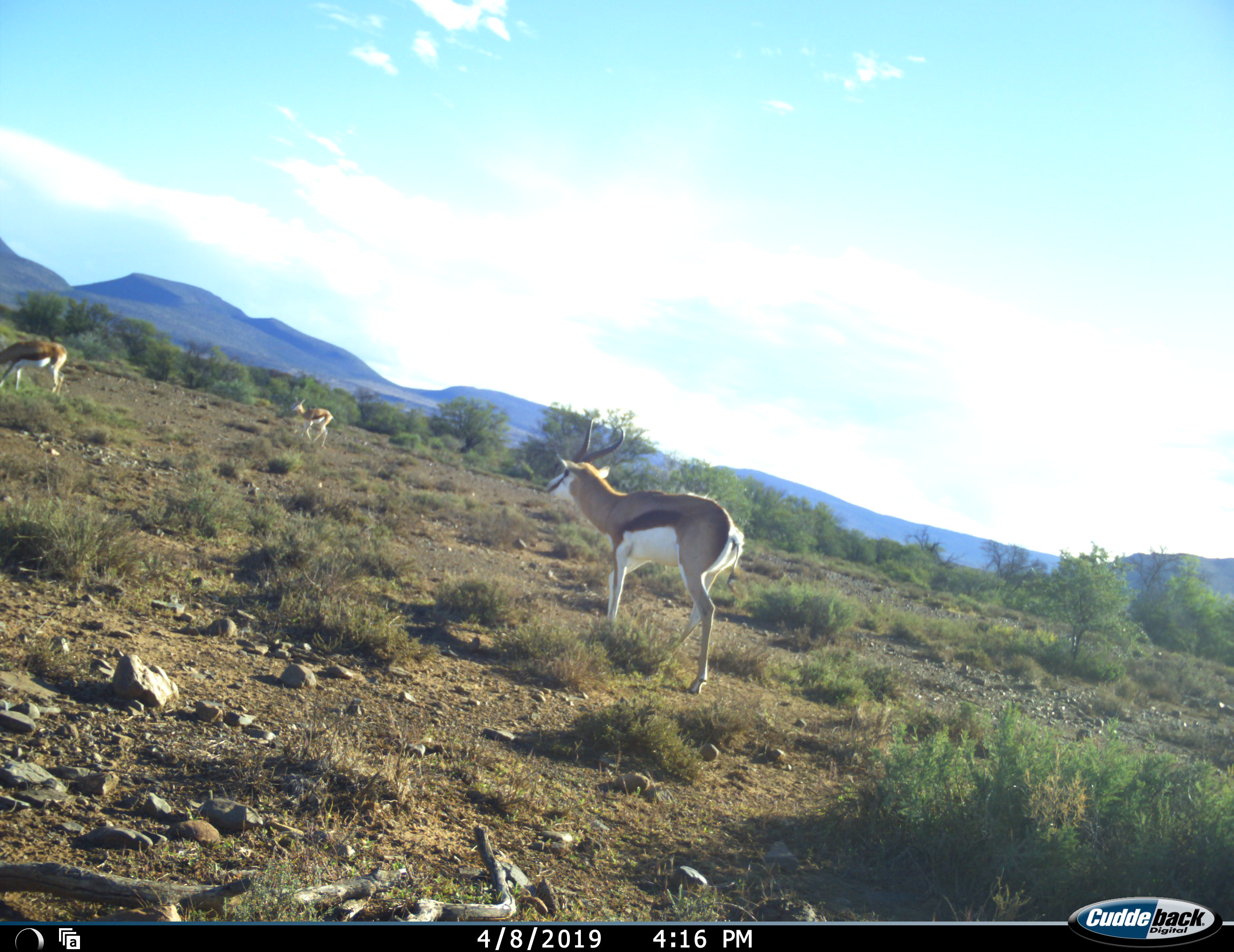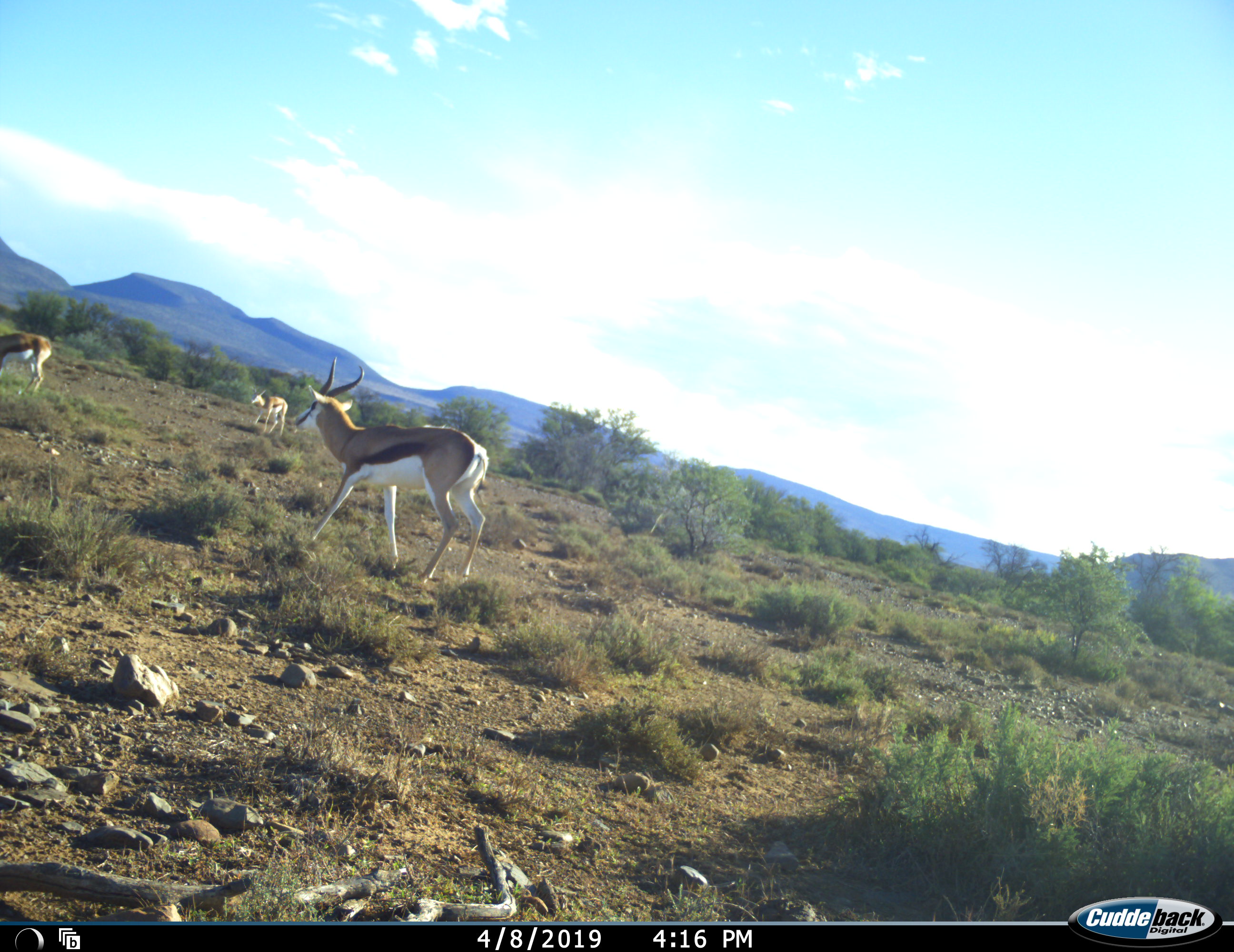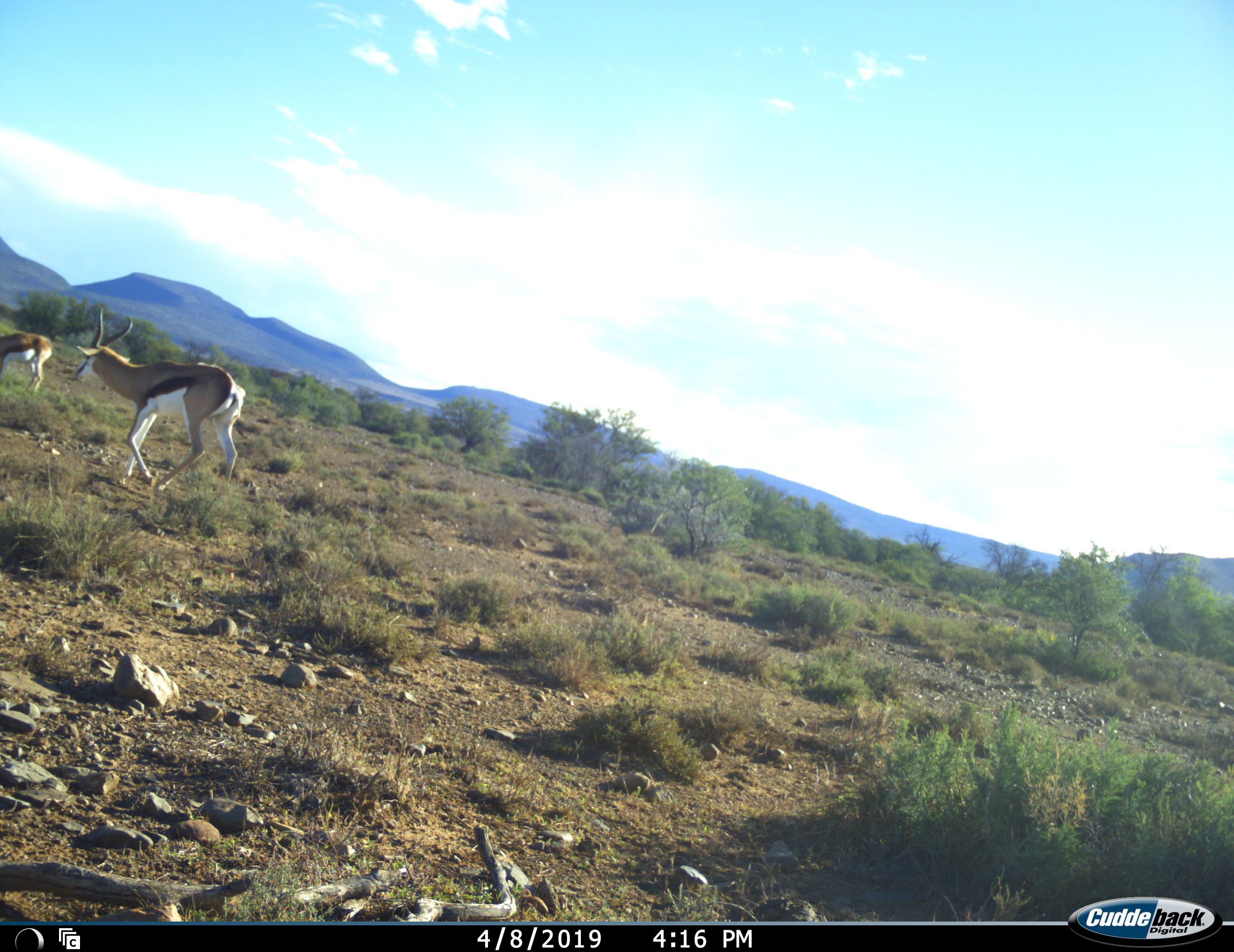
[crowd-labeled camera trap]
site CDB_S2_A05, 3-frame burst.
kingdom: Animalia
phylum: Chordata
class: Mammalia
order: Artiodactyla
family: Bovidae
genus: Antidorcas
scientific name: Antidorcas marsupialis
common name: springbok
Springbok (Antidorcas marsupialis), count 3. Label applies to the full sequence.